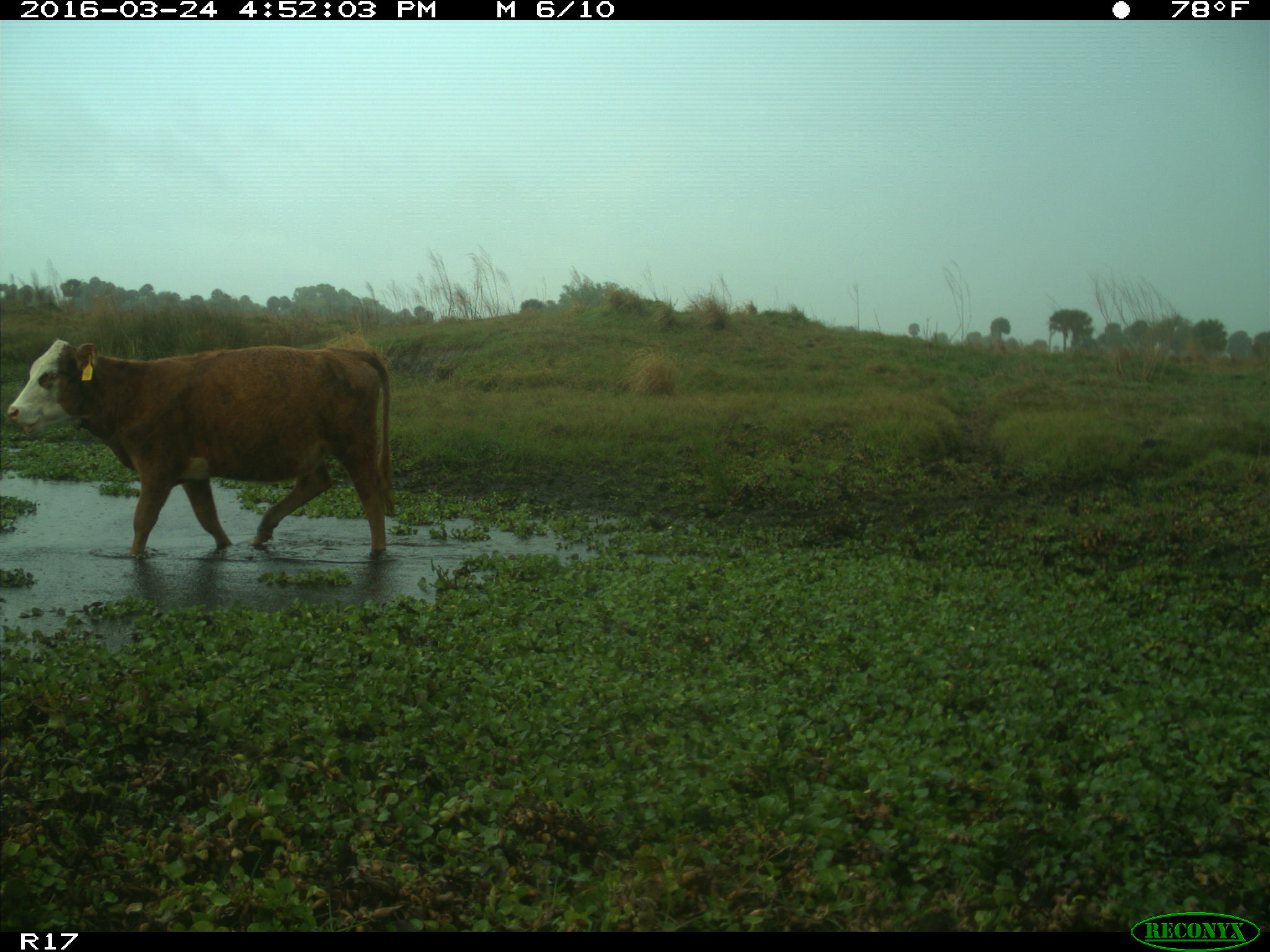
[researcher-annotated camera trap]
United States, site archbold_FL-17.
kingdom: Animalia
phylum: Chordata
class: Mammalia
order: Artiodactyla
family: Bovidae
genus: Bos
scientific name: Bos taurus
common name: domestic cow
Bos taurus (domestic cow).